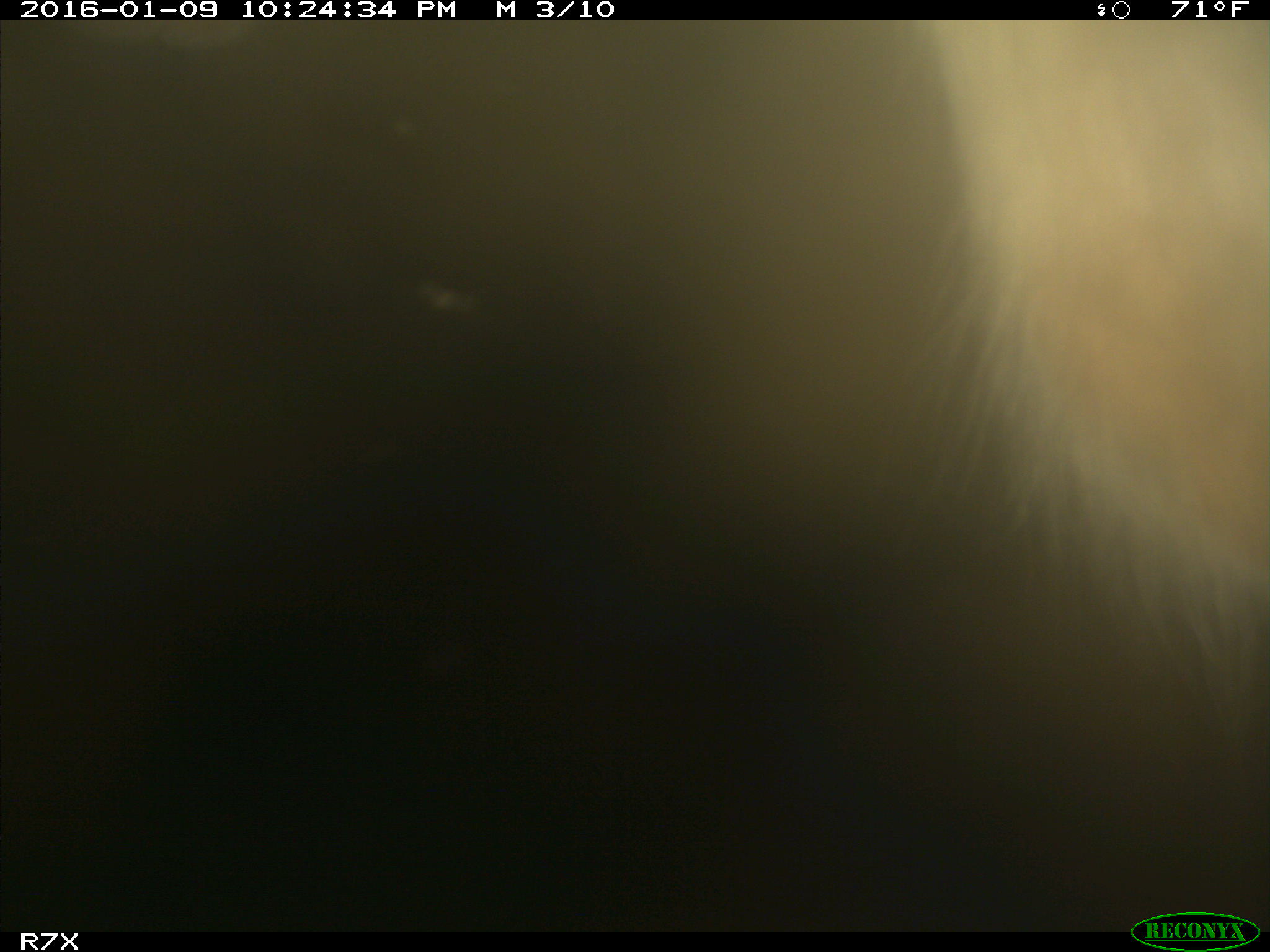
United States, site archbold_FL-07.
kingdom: Animalia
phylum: Chordata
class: Mammalia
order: Artiodactyla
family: Bovidae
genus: Bos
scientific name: Bos taurus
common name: domestic cow